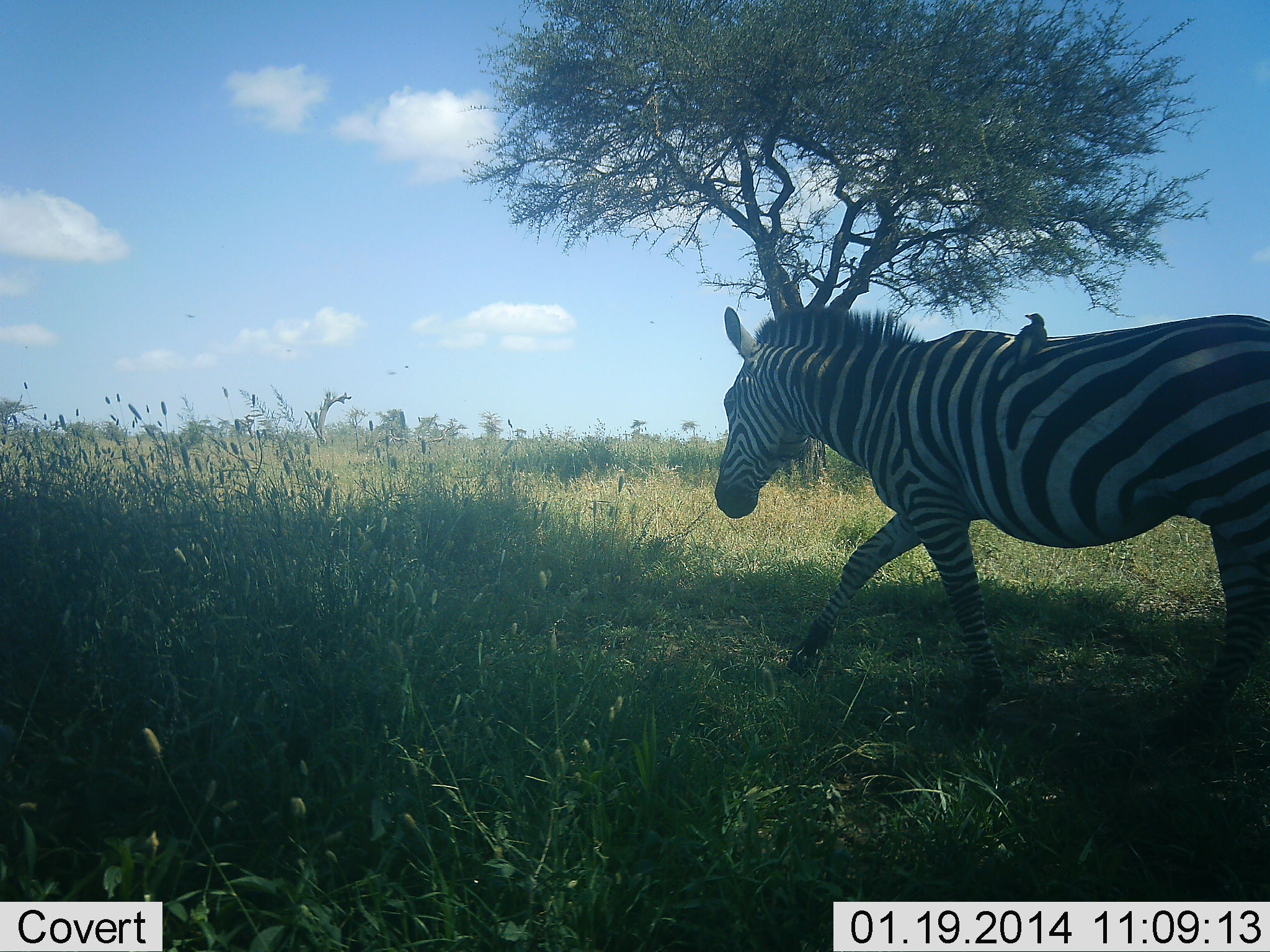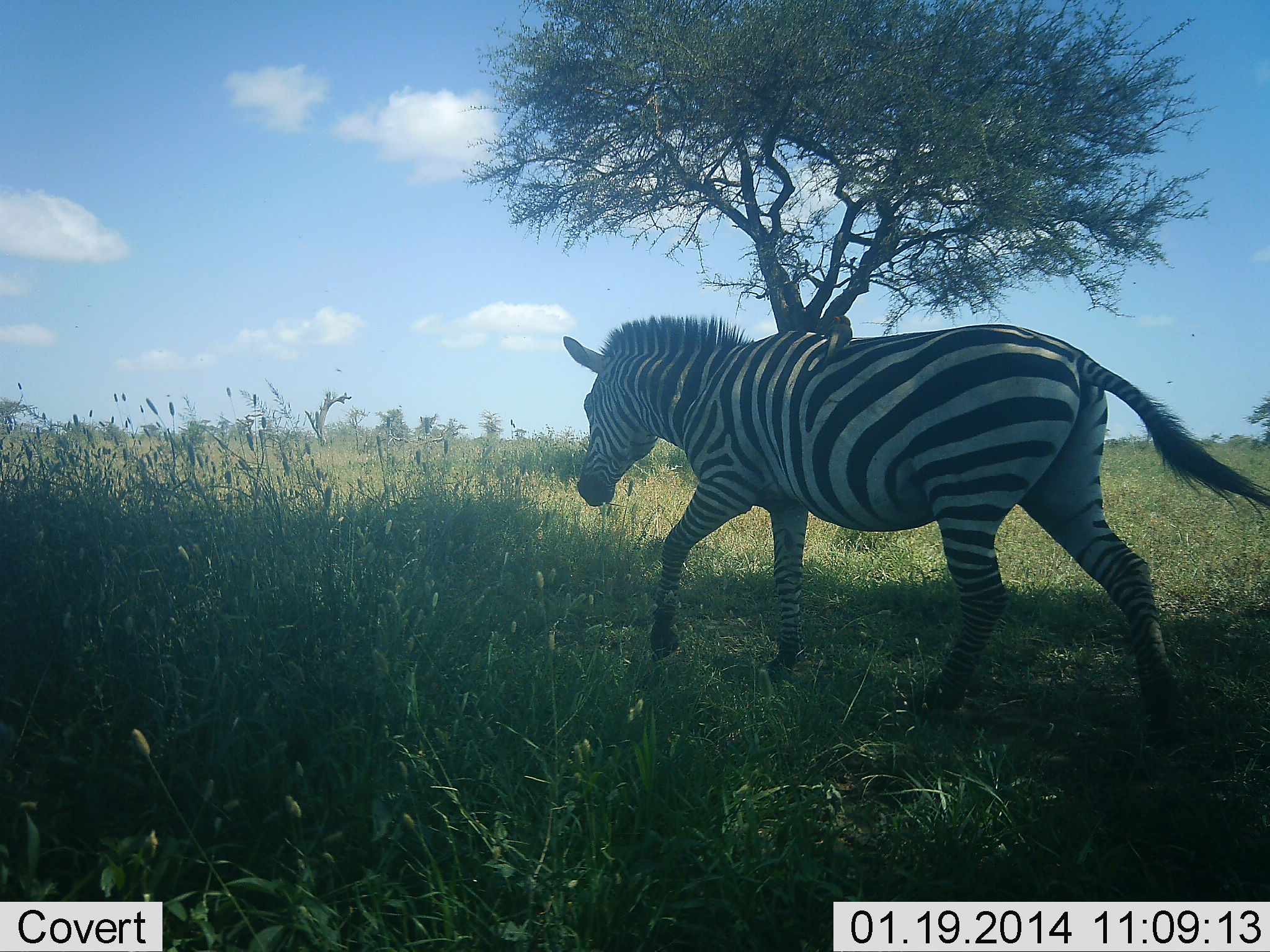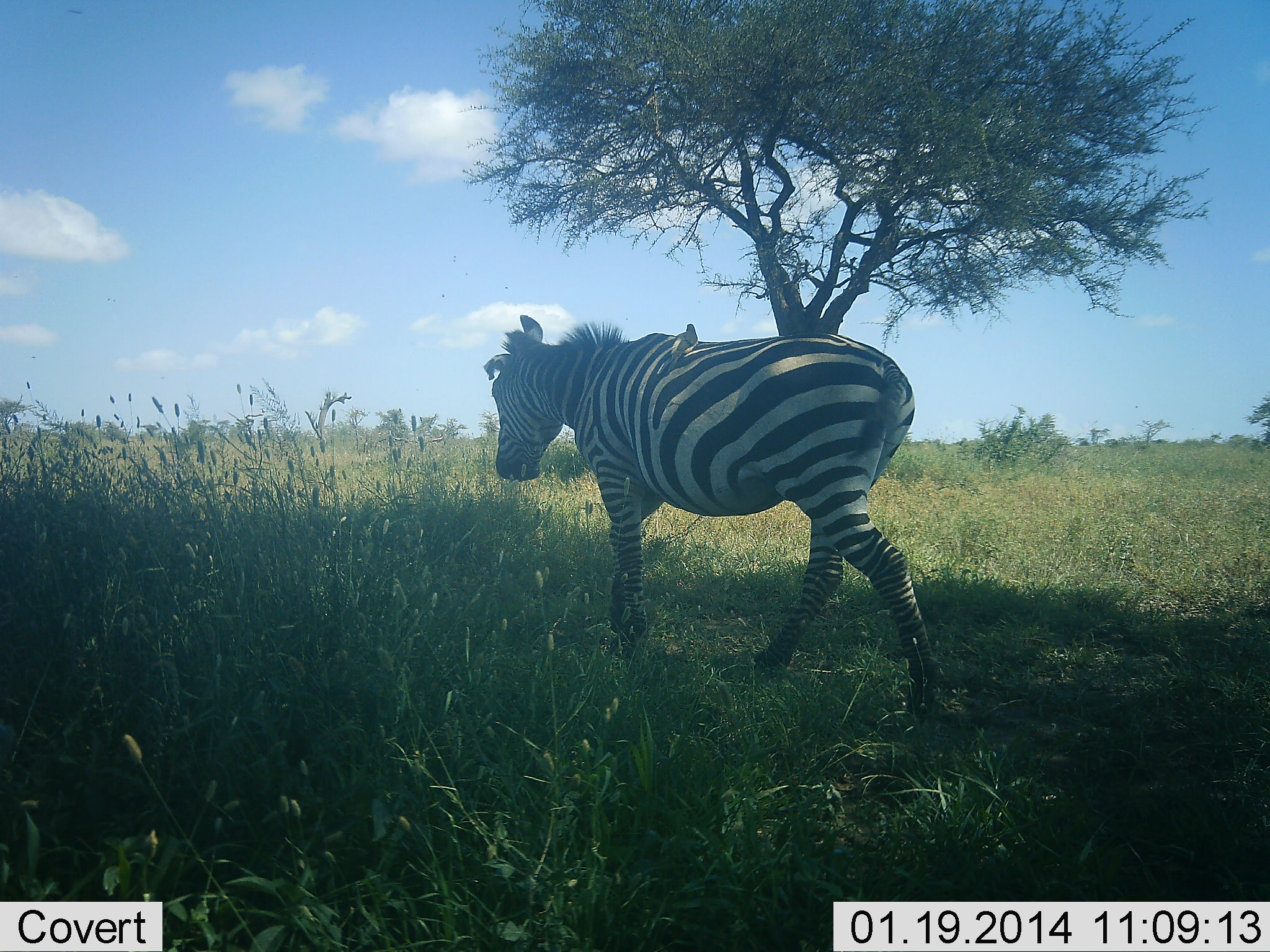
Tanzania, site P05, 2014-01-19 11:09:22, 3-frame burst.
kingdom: Animalia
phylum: Chordata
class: Mammalia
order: Perissodactyla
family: Equidae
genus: Equus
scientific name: Equus quagga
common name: plains zebra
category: zebra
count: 1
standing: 0%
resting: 0%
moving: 100%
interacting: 0%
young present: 0%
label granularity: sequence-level